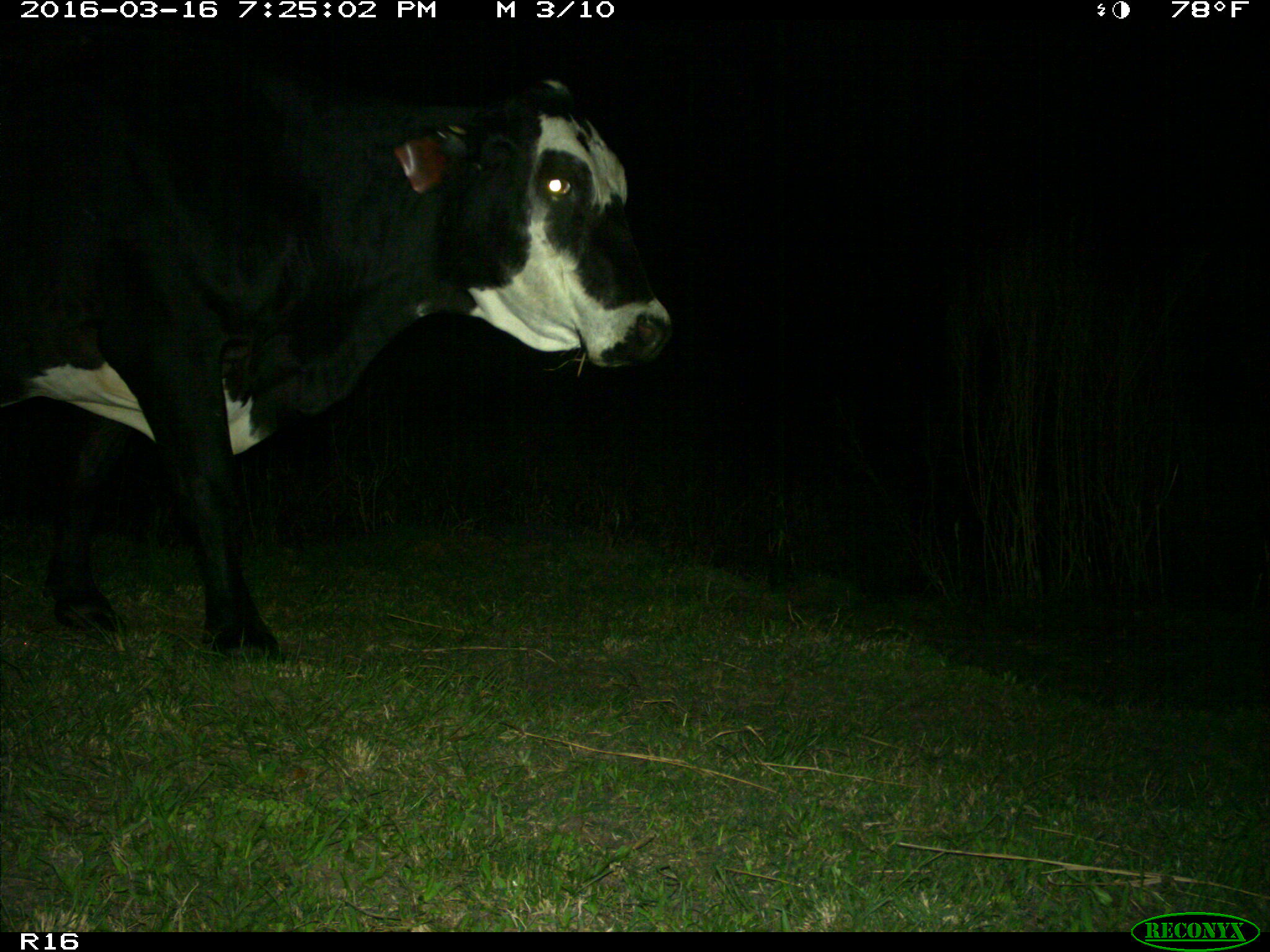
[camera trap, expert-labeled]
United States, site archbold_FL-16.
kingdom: Animalia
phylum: Chordata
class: Mammalia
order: Artiodactyla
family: Bovidae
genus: Bos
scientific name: Bos taurus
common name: domestic cow